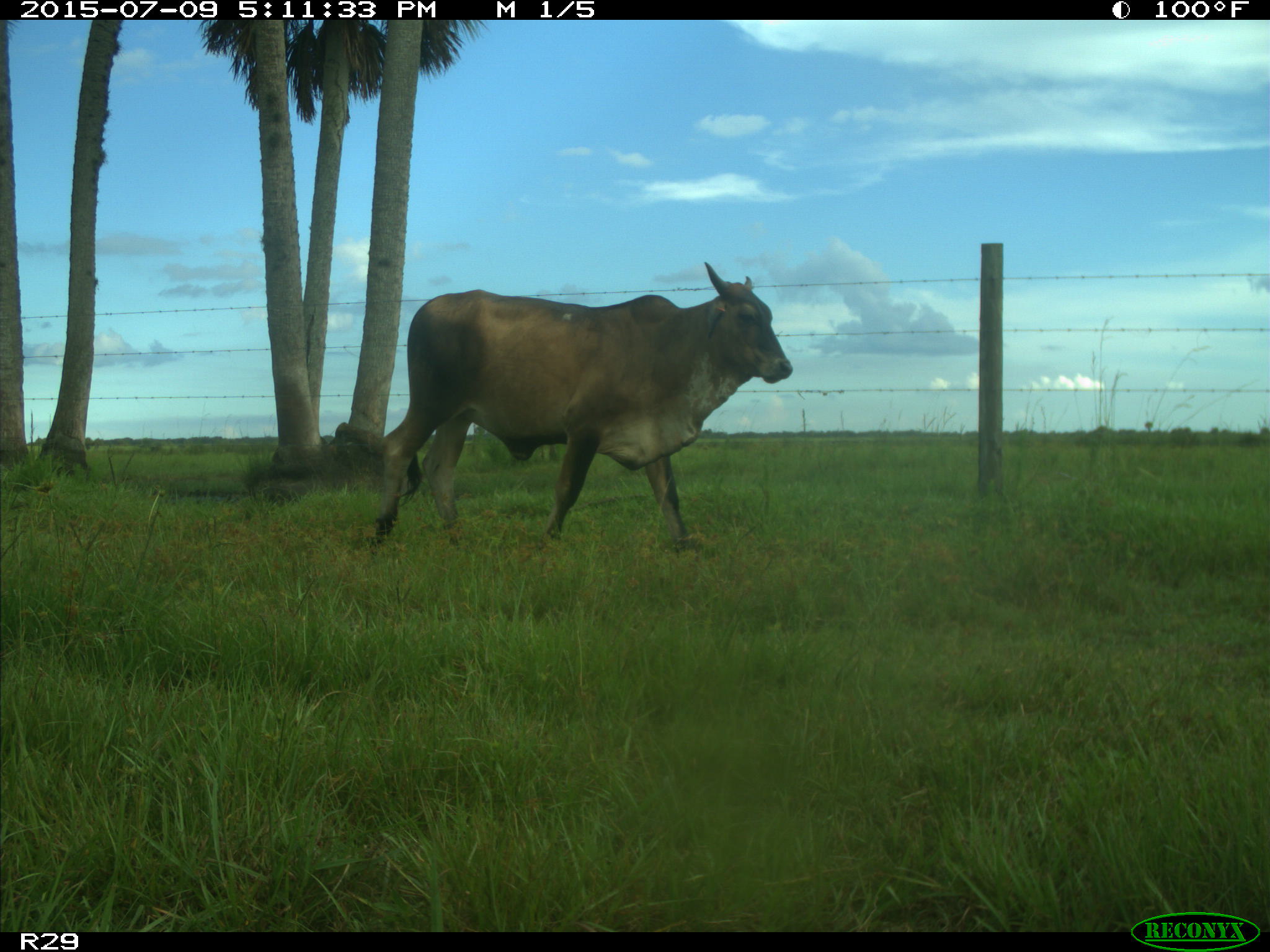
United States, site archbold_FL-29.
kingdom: Animalia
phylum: Chordata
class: Mammalia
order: Artiodactyla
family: Bovidae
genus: Bos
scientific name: Bos taurus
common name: domestic cow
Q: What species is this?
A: Bos taurus (domestic cow).